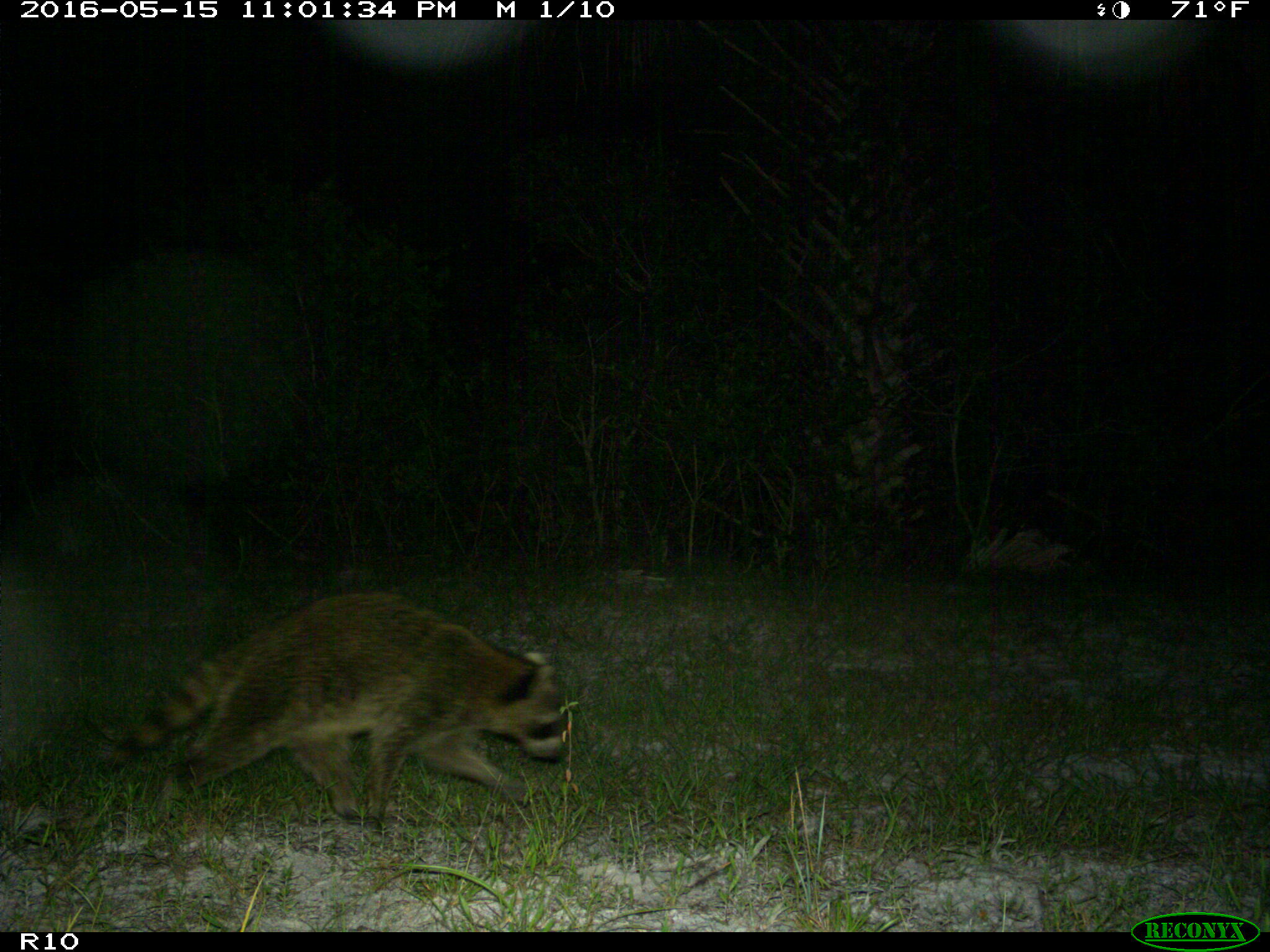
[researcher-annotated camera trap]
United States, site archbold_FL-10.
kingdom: Animalia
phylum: Chordata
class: Mammalia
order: Carnivora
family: Procyonidae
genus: Procyon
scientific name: Procyon lotor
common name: common raccoon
Procyon lotor (common raccoon).